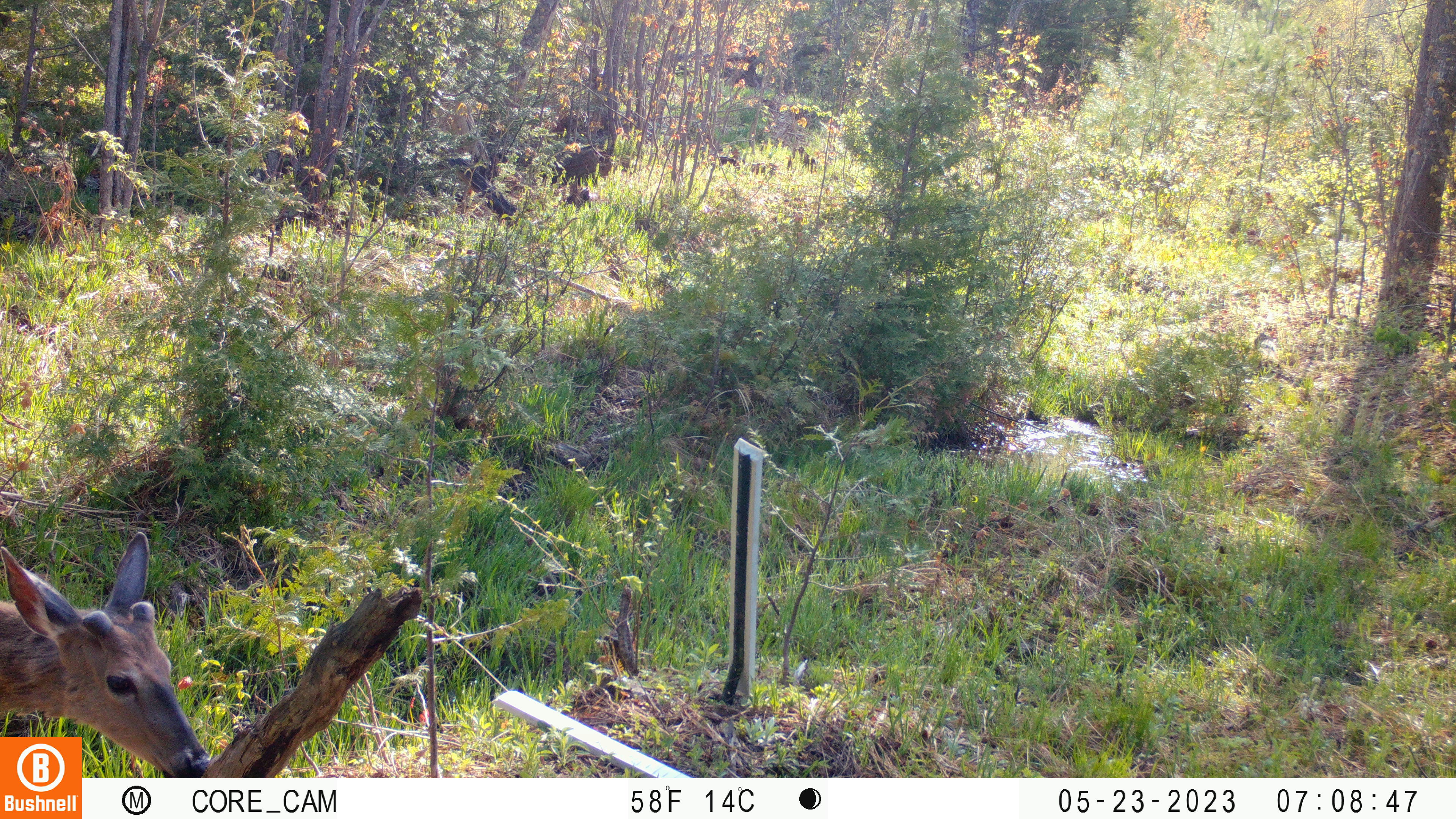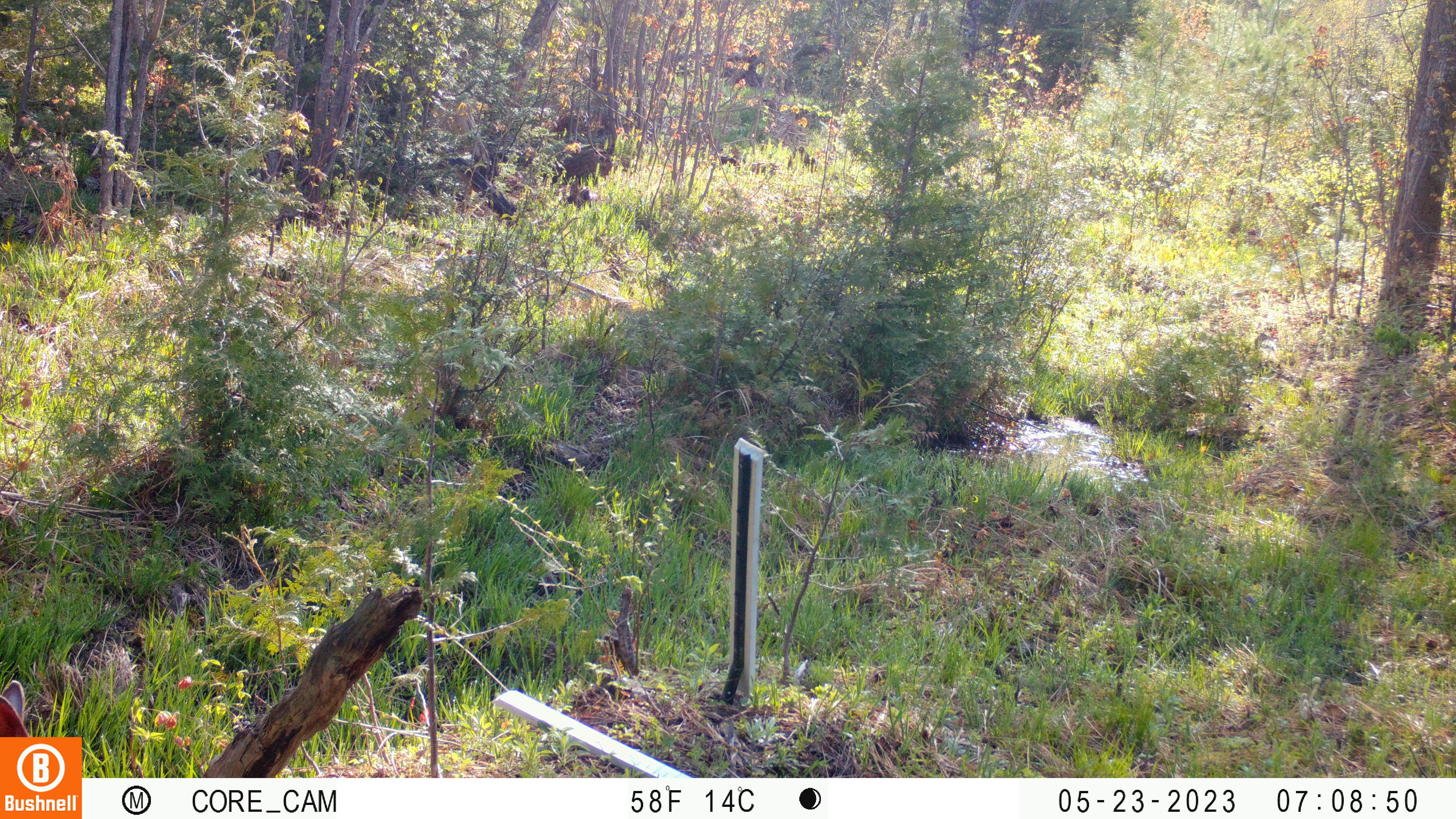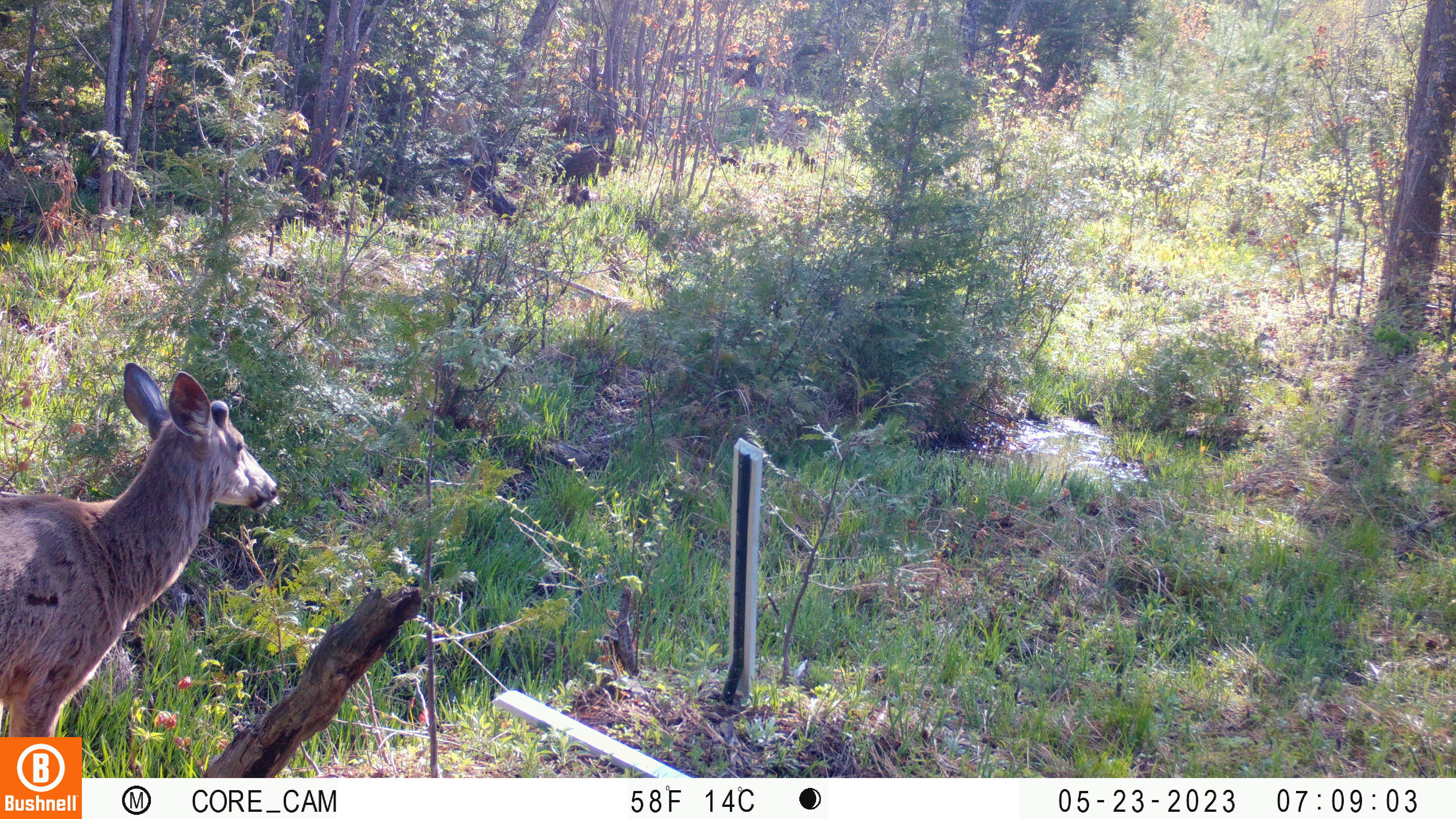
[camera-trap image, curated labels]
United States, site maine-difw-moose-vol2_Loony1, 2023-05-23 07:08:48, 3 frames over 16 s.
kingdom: Animalia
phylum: Chordata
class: Mammalia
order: Artiodactyla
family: Cervidae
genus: Odocoileus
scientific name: Odocoileus virginianus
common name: white-tailed deer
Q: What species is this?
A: White-tailed deer (Odocoileus virginianus).